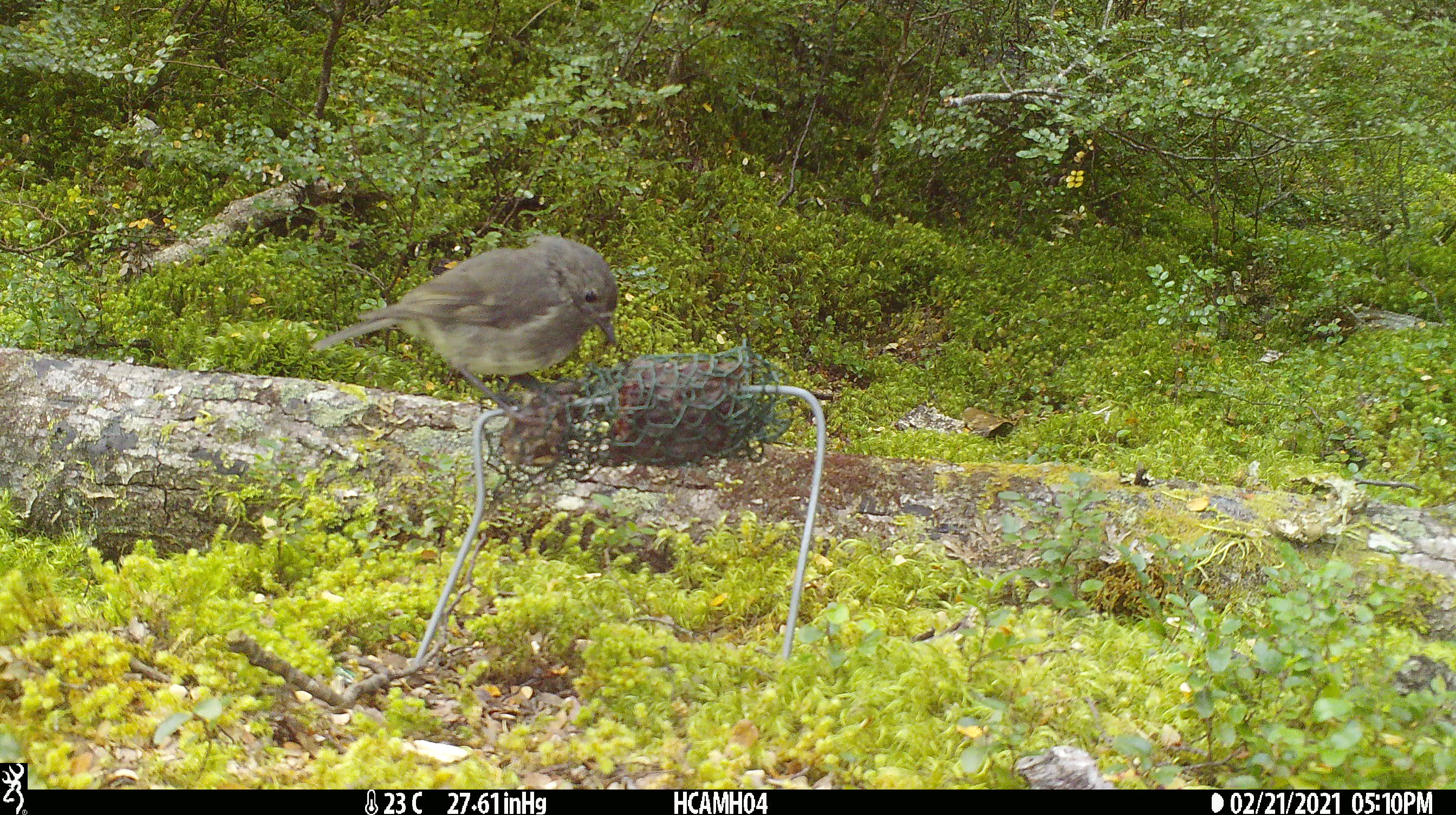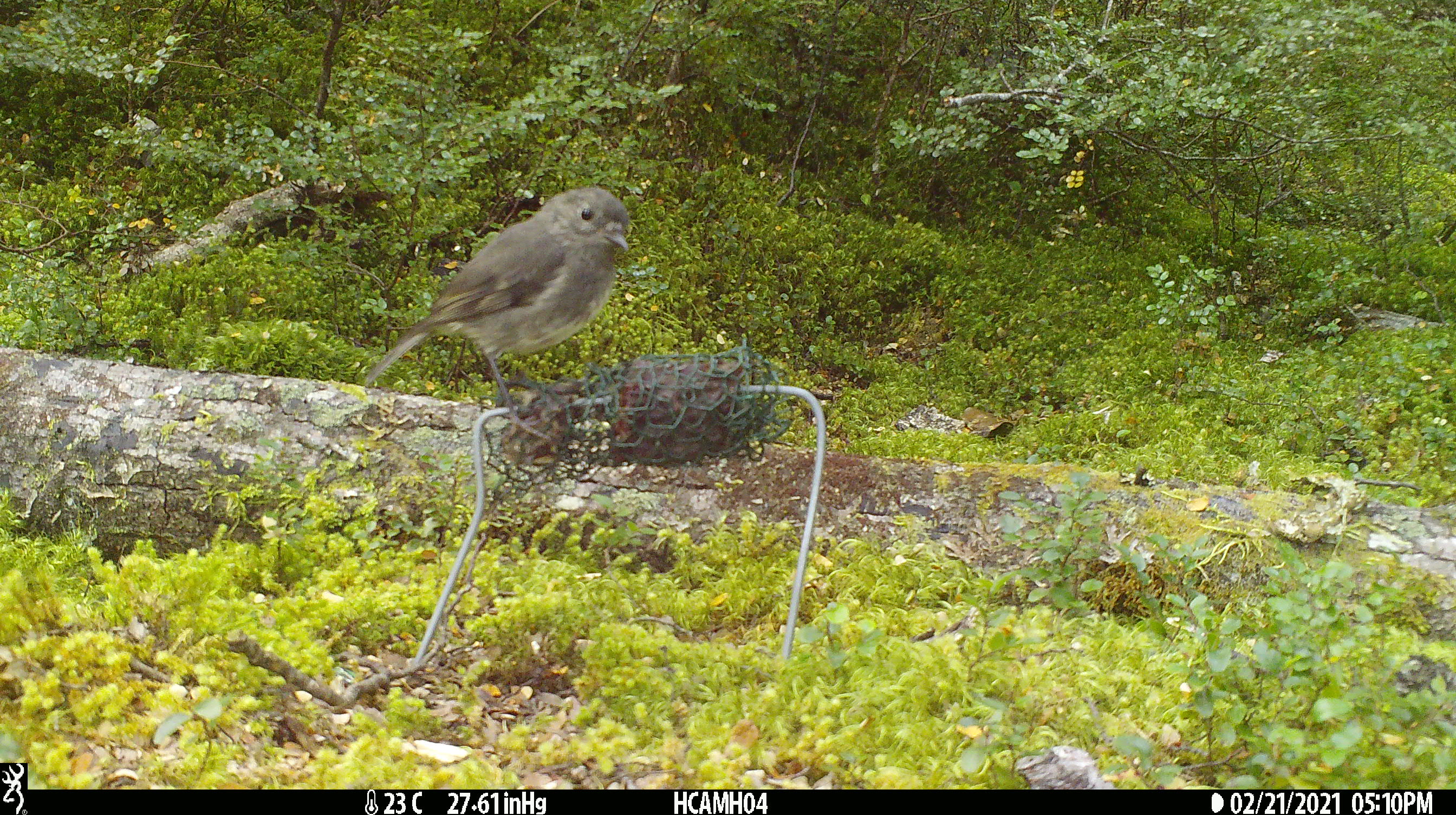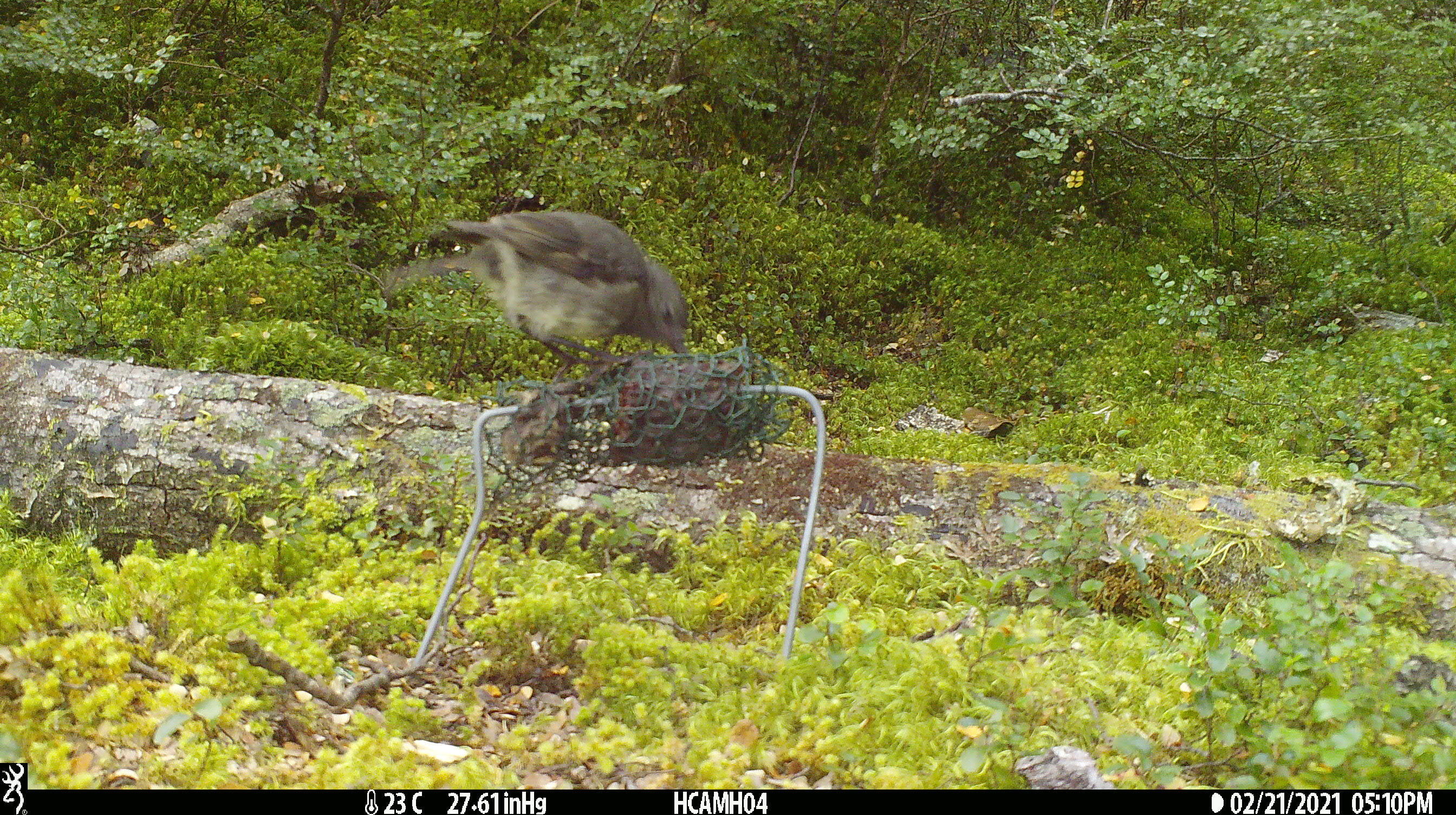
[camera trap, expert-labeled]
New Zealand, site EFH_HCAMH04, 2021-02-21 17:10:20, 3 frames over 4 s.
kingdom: Animalia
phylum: Chordata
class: Aves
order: Passeriformes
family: Petroicidae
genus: Petroica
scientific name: Petroica australis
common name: new zealand robin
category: robin